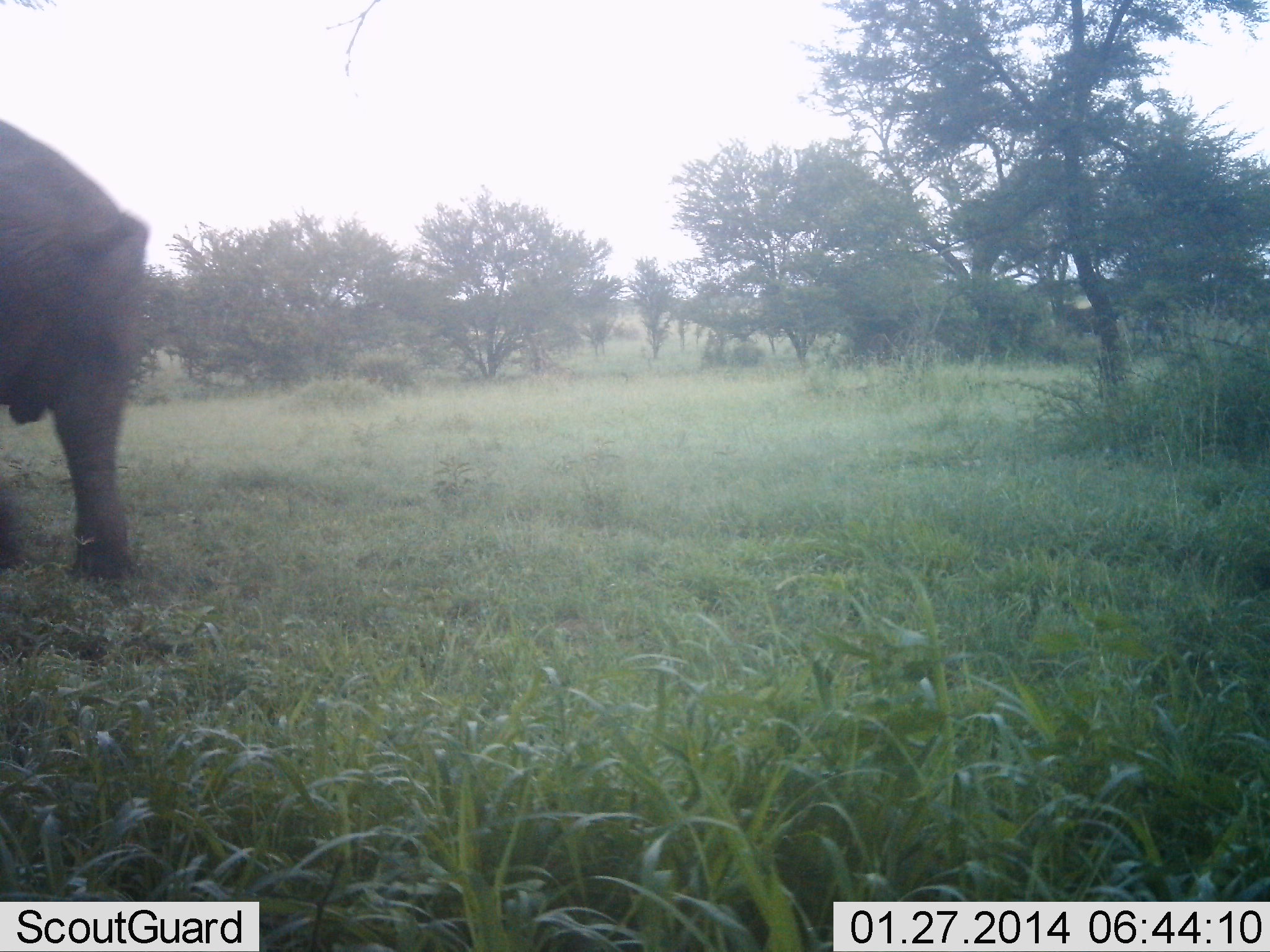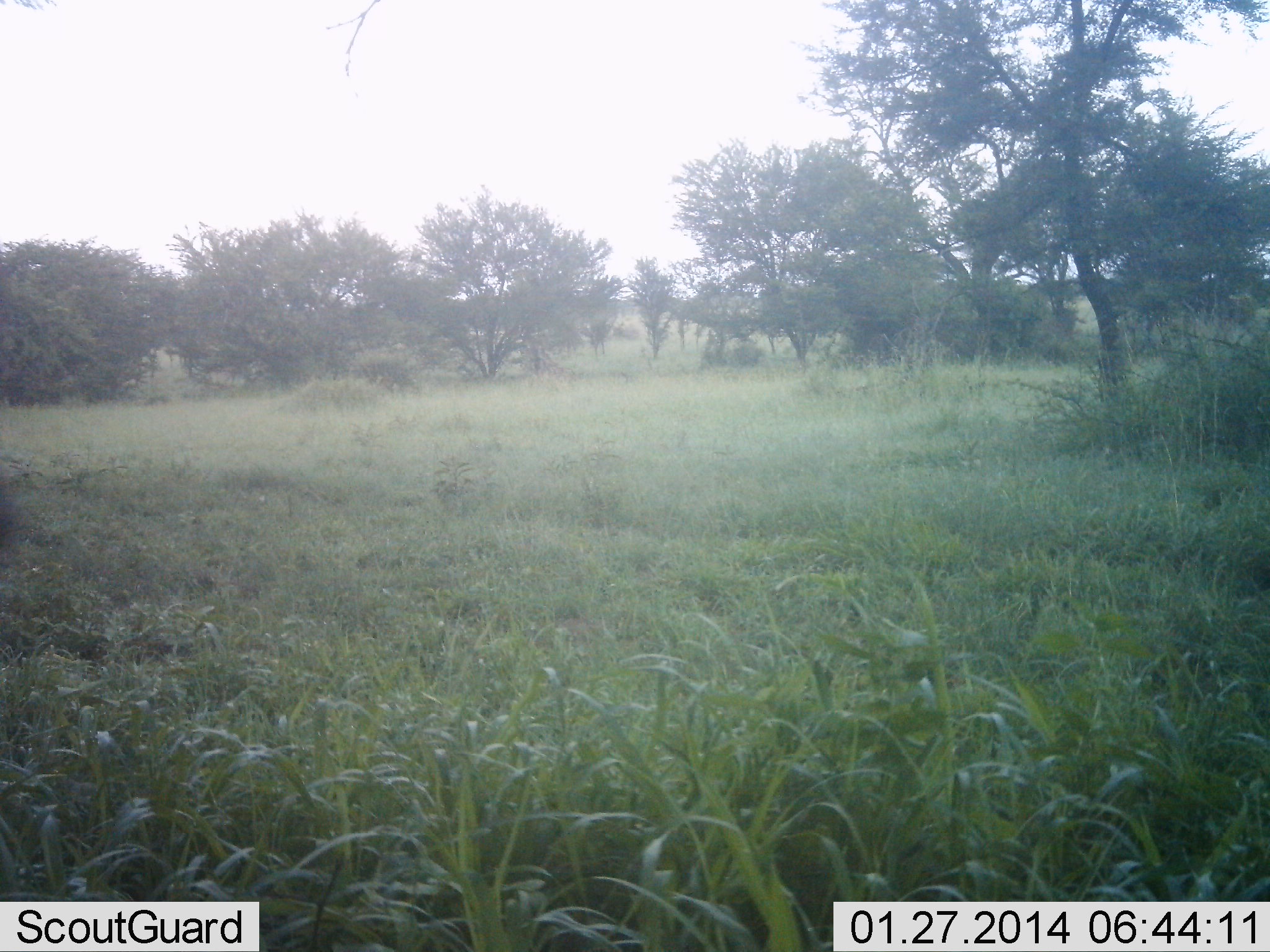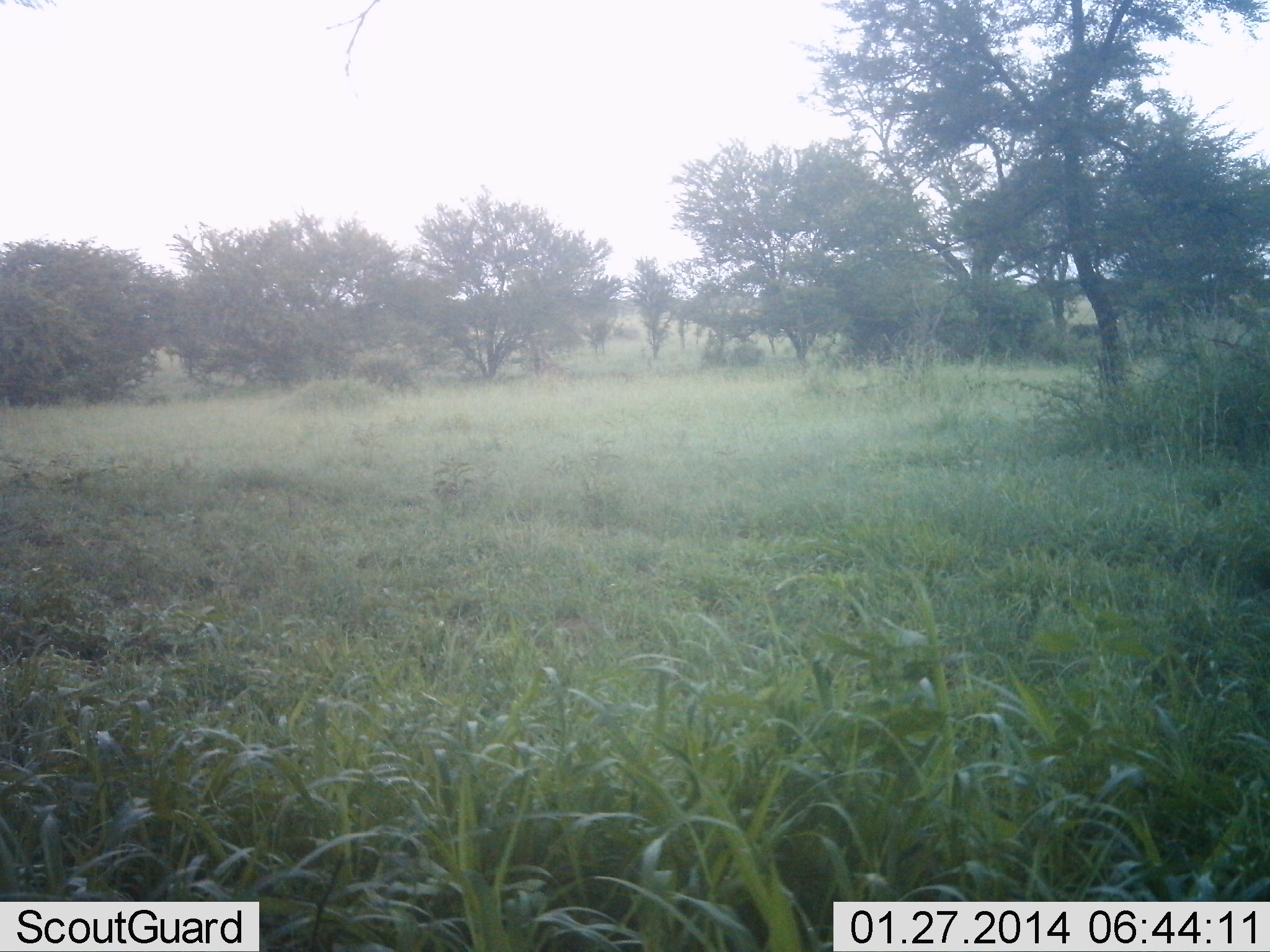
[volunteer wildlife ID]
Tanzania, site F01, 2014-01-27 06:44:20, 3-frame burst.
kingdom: Animalia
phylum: Chordata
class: Mammalia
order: Proboscidea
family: Elephantidae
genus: Loxodonta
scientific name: Loxodonta africana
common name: african bush elephant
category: elephant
Elephant (african bush elephant) (Loxodonta africana), count 1. Behavior (volunteer vote fractions): standing 10%, resting 0%, moving 90%, interacting 0%. Young present (vote fraction): 10%. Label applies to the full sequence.